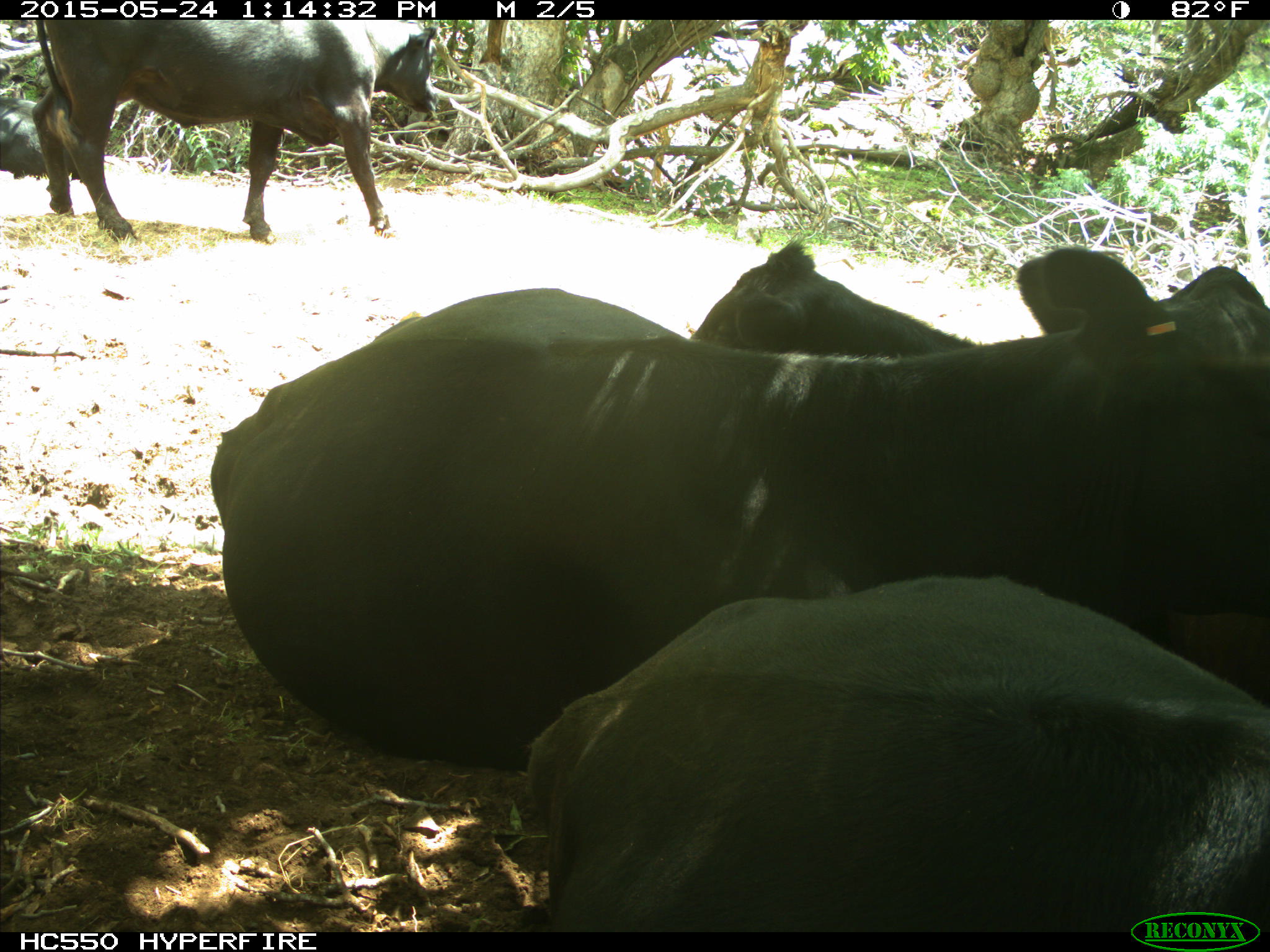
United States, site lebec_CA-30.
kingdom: Animalia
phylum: Chordata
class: Mammalia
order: Artiodactyla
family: Bovidae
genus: Bos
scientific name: Bos taurus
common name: domestic cow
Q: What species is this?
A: Bos taurus (domestic cow).